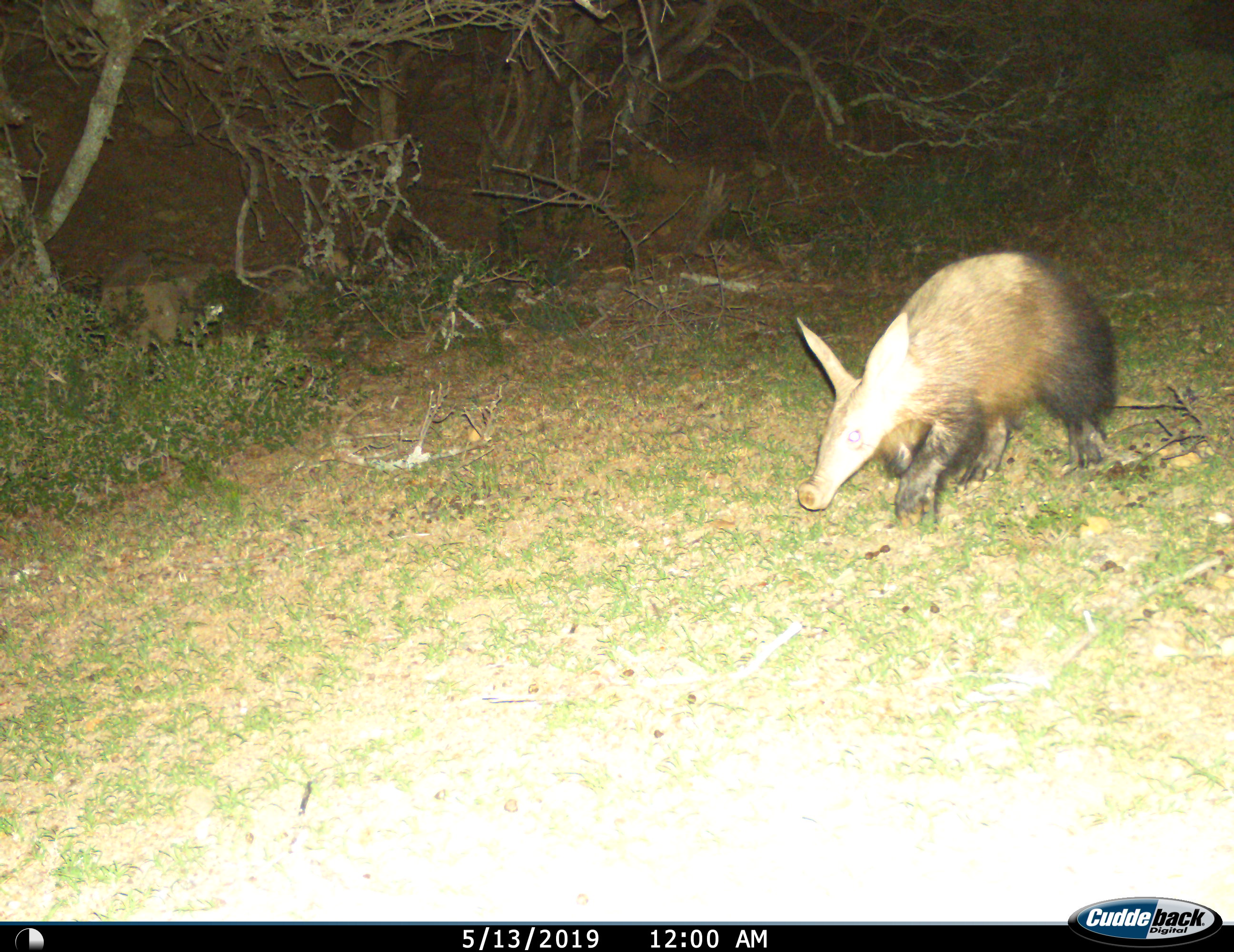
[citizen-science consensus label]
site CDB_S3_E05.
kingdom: Animalia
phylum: Chordata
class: Mammalia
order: Tubulidentata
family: Orycteropodidae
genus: Orycteropus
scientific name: Orycteropus afer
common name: aardvark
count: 1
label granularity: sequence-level